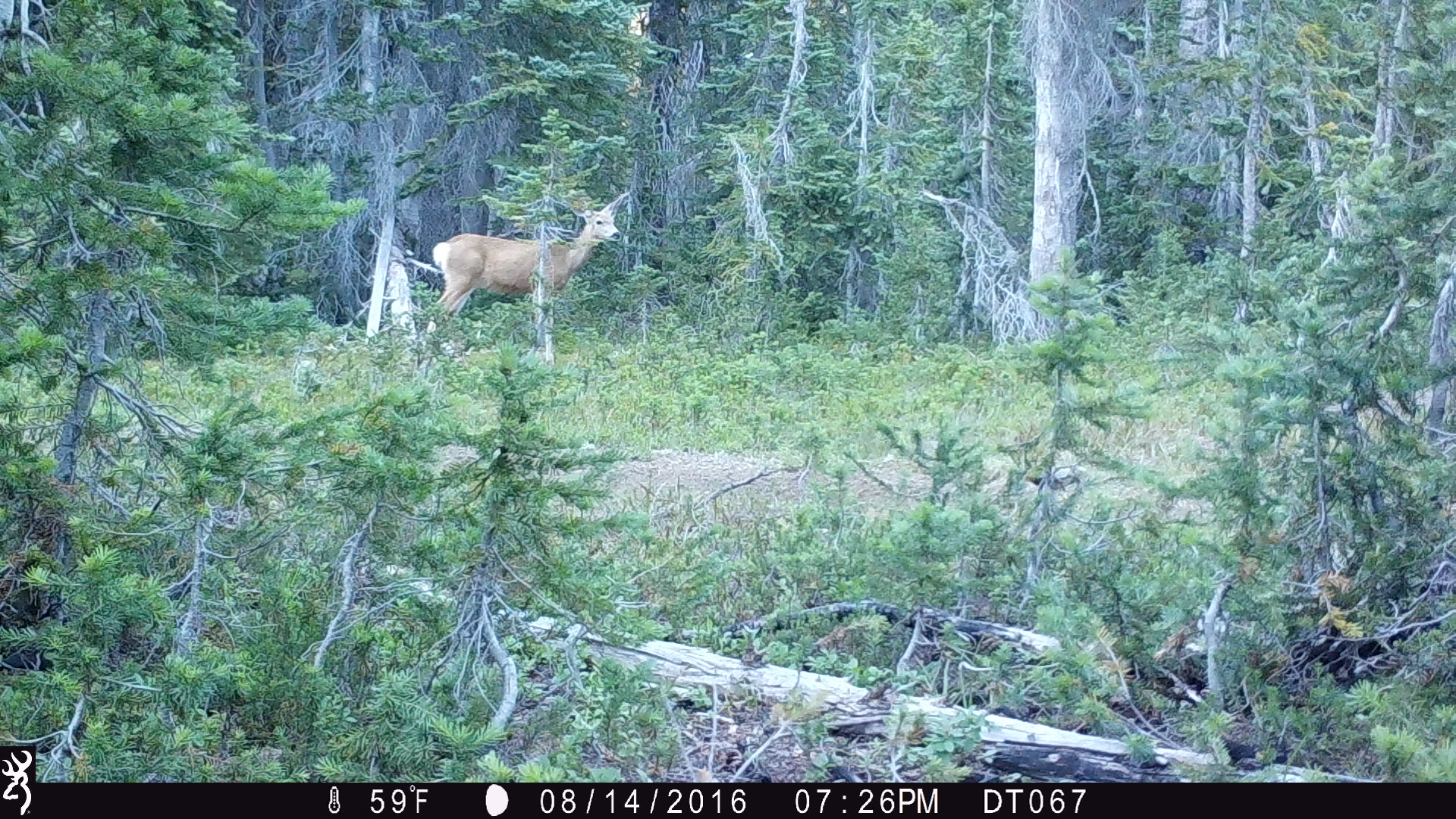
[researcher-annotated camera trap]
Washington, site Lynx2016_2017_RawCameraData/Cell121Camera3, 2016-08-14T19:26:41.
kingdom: Animalia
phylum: Chordata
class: Mammalia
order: Artiodactyla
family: Cervidae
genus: Odocoileus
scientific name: Odocoileus hemionus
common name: mule deer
Odocoileus hemionus (mule deer). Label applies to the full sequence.